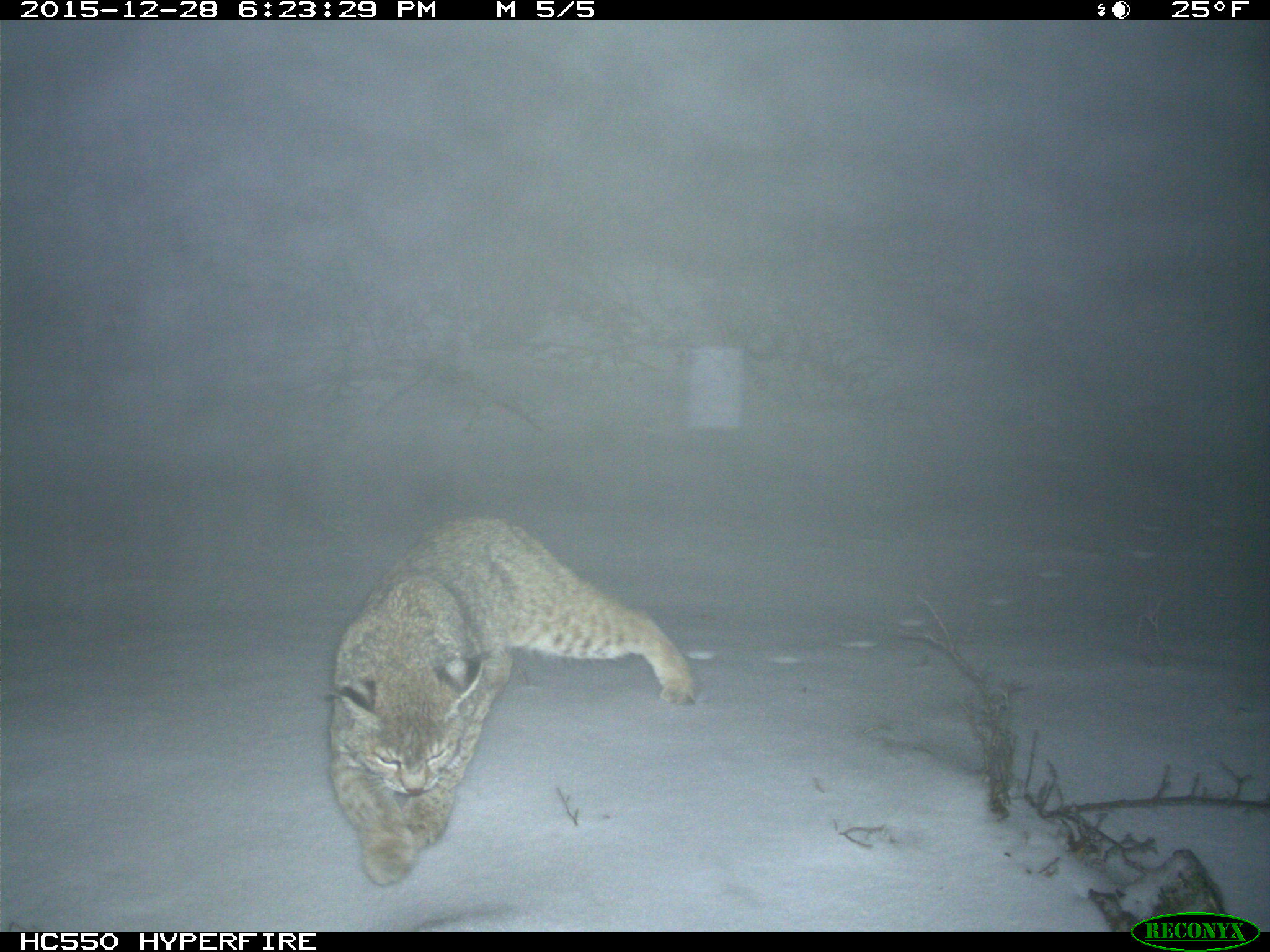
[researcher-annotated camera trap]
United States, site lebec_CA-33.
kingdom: Animalia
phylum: Chordata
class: Mammalia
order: Carnivora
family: Felidae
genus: Lynx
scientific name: Lynx rufus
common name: bobcat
Lynx rufus (bobcat).